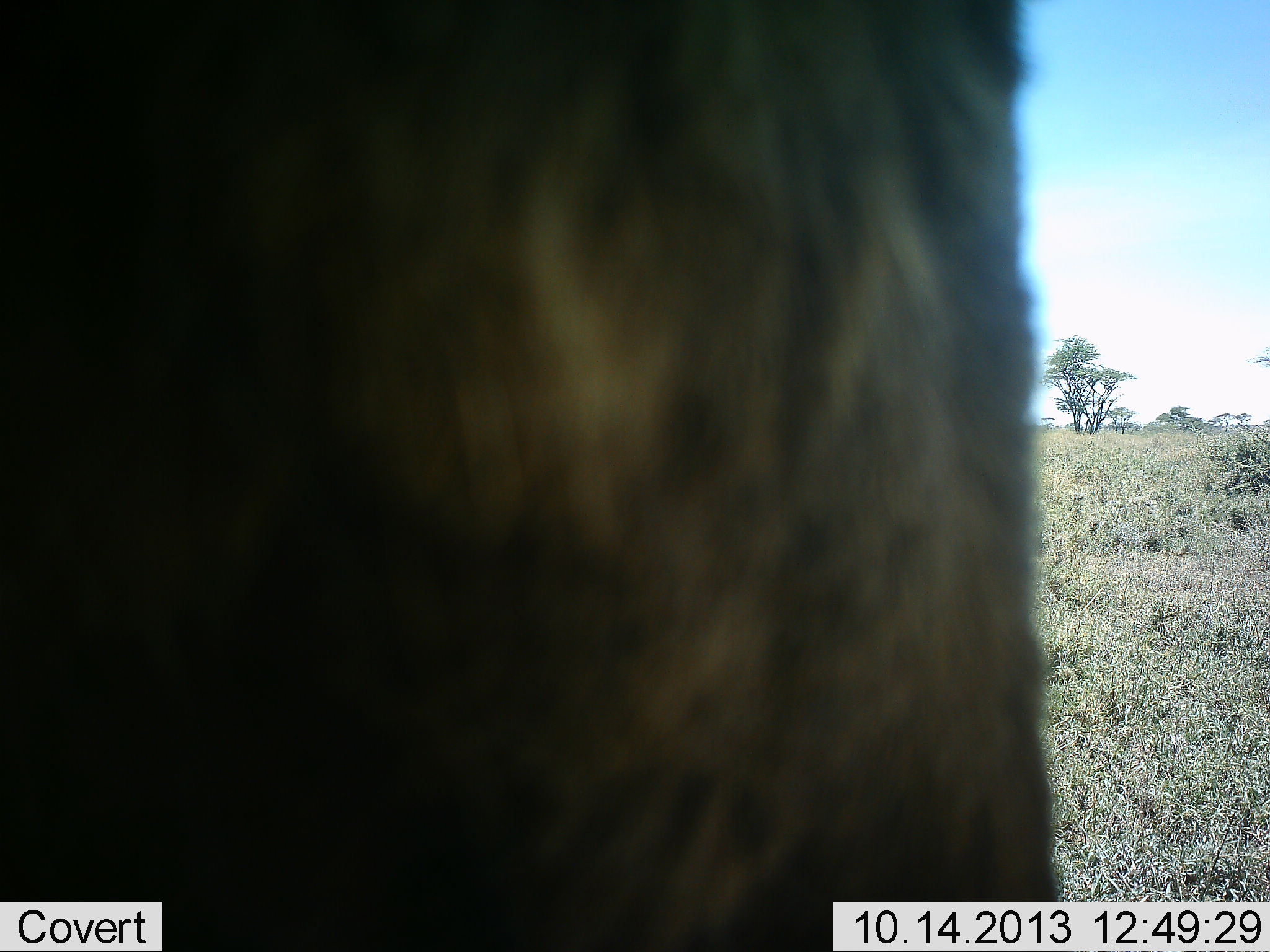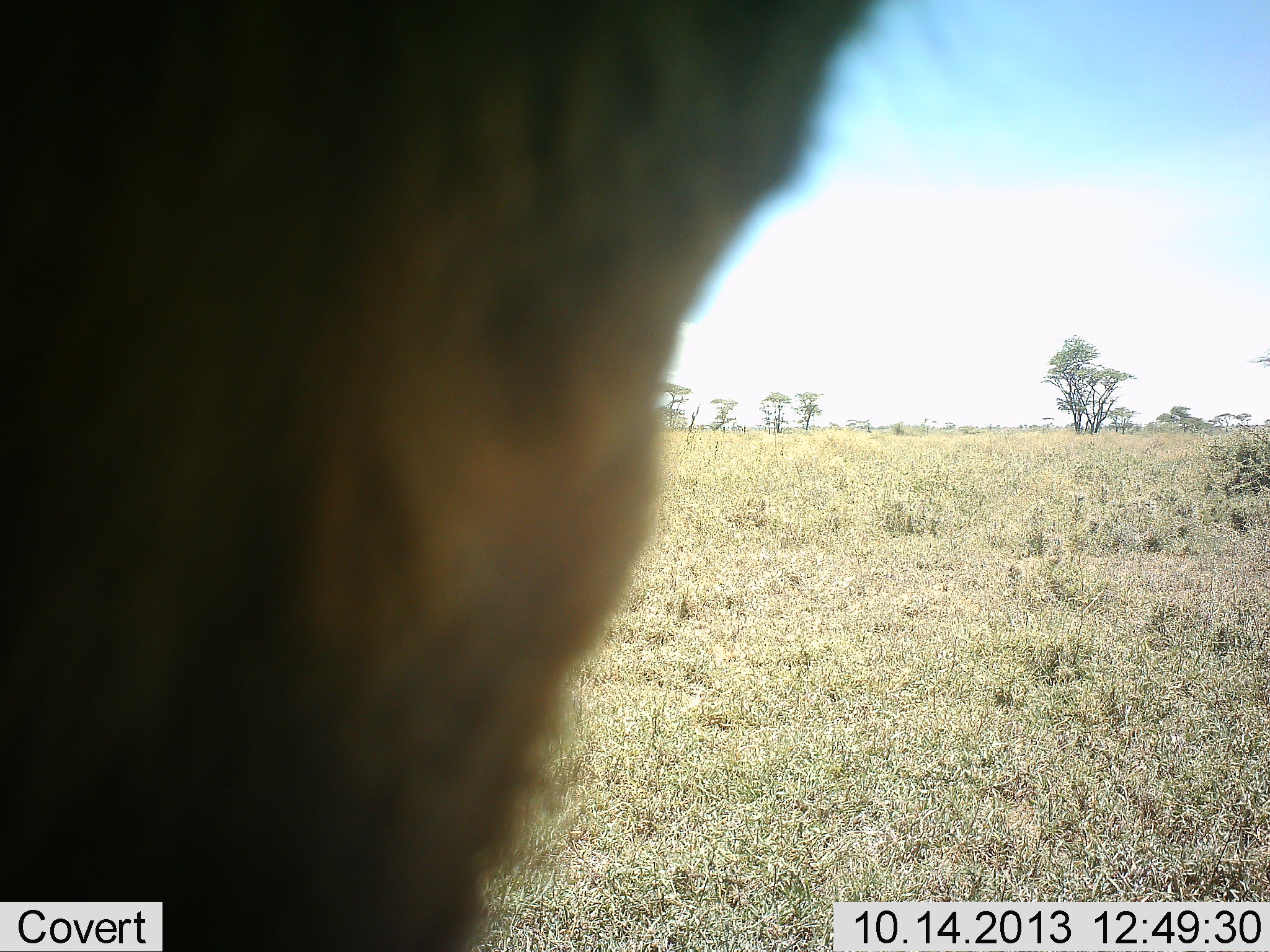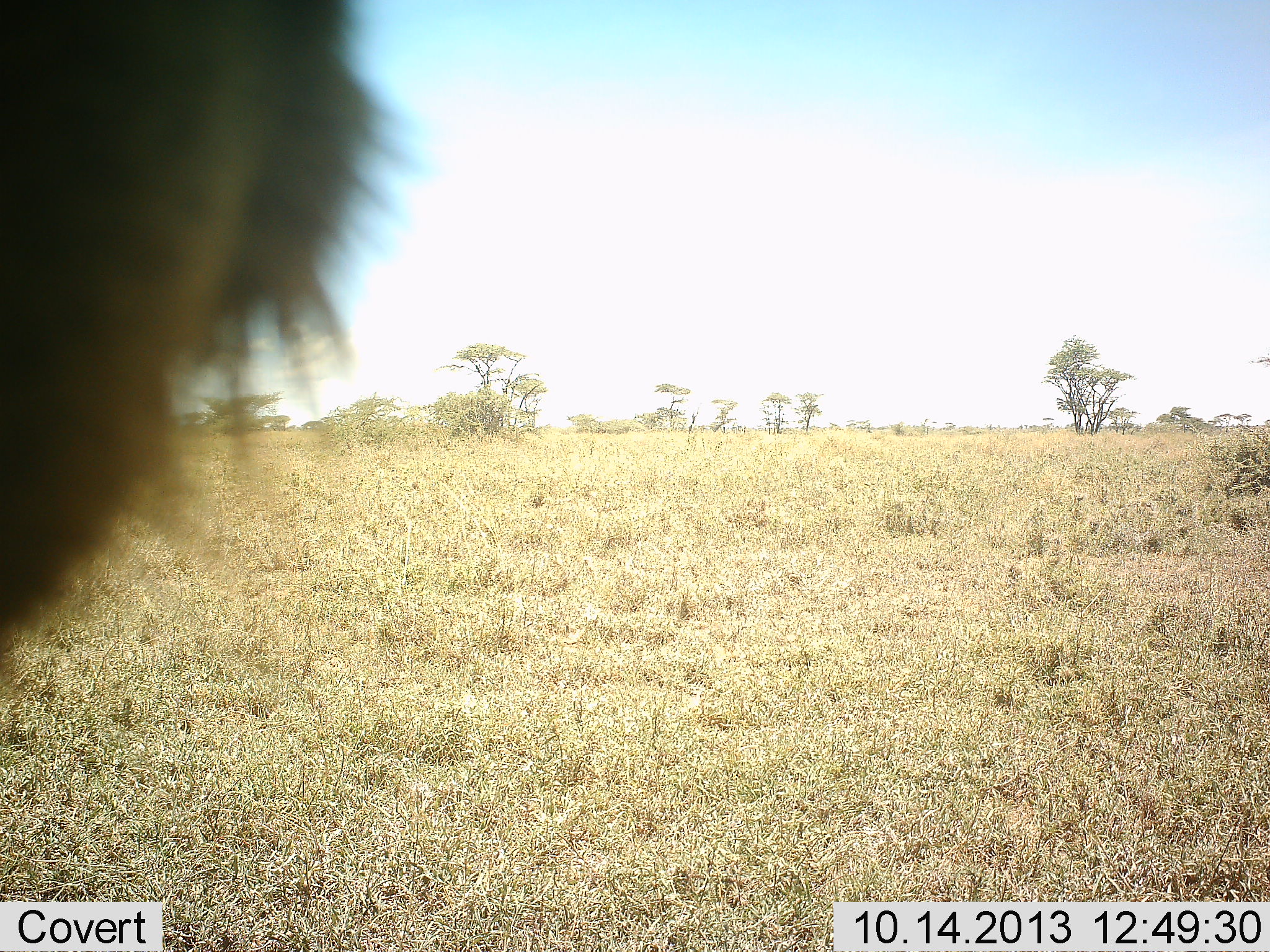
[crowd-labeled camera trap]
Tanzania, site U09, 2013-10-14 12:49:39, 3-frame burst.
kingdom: Animalia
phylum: Chordata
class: Mammalia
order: Carnivora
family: Hyaenidae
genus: Crocuta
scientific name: Crocuta crocuta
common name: spotted hyena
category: hyenaspotted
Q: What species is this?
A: Hyenaspotted (spotted hyena) (Crocuta crocuta).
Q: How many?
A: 1.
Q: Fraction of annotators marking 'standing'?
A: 50%.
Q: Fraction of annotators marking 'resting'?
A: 0%.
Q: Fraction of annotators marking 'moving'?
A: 50%.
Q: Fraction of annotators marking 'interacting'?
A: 0%.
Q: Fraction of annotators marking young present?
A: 0%.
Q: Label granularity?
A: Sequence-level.